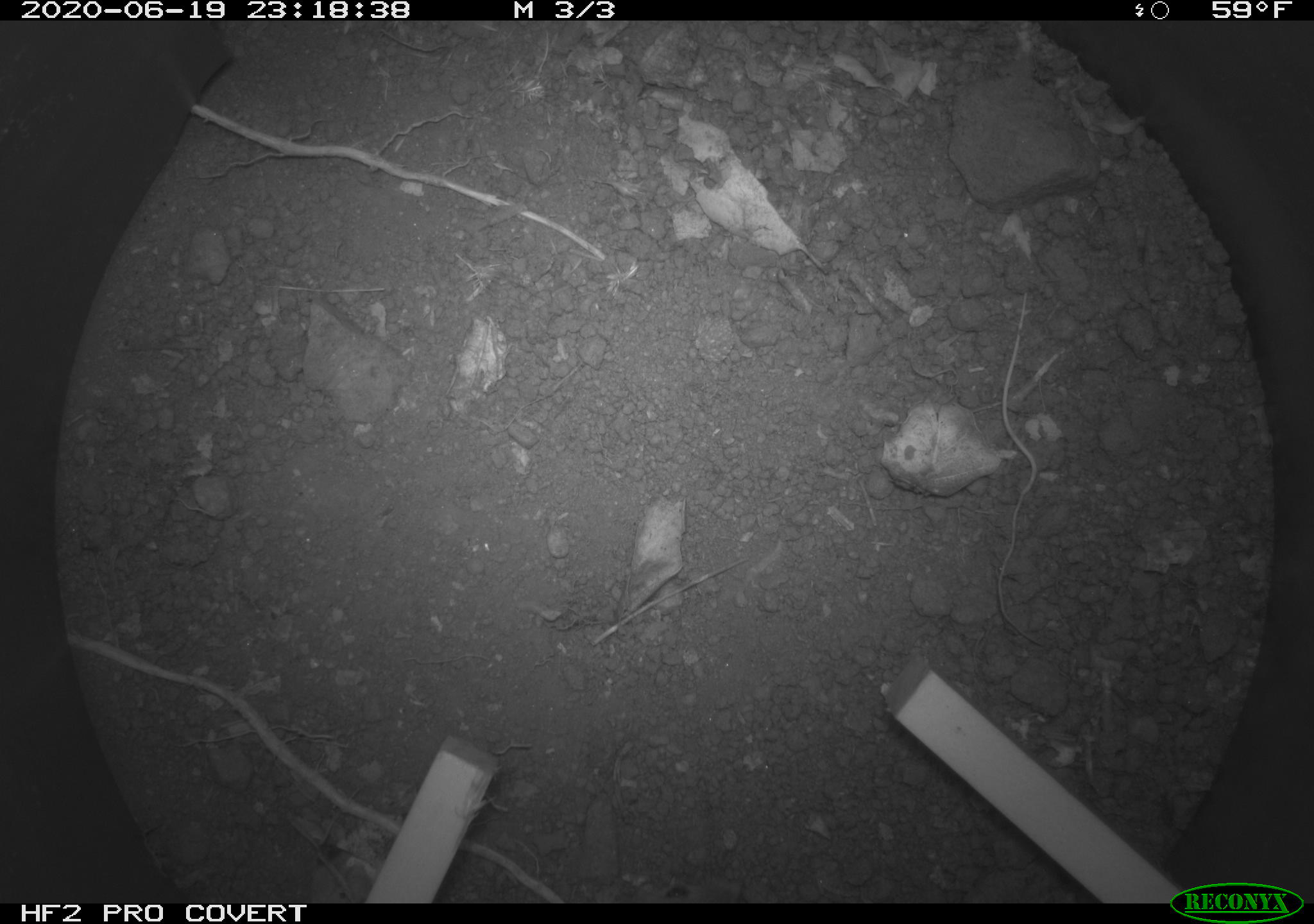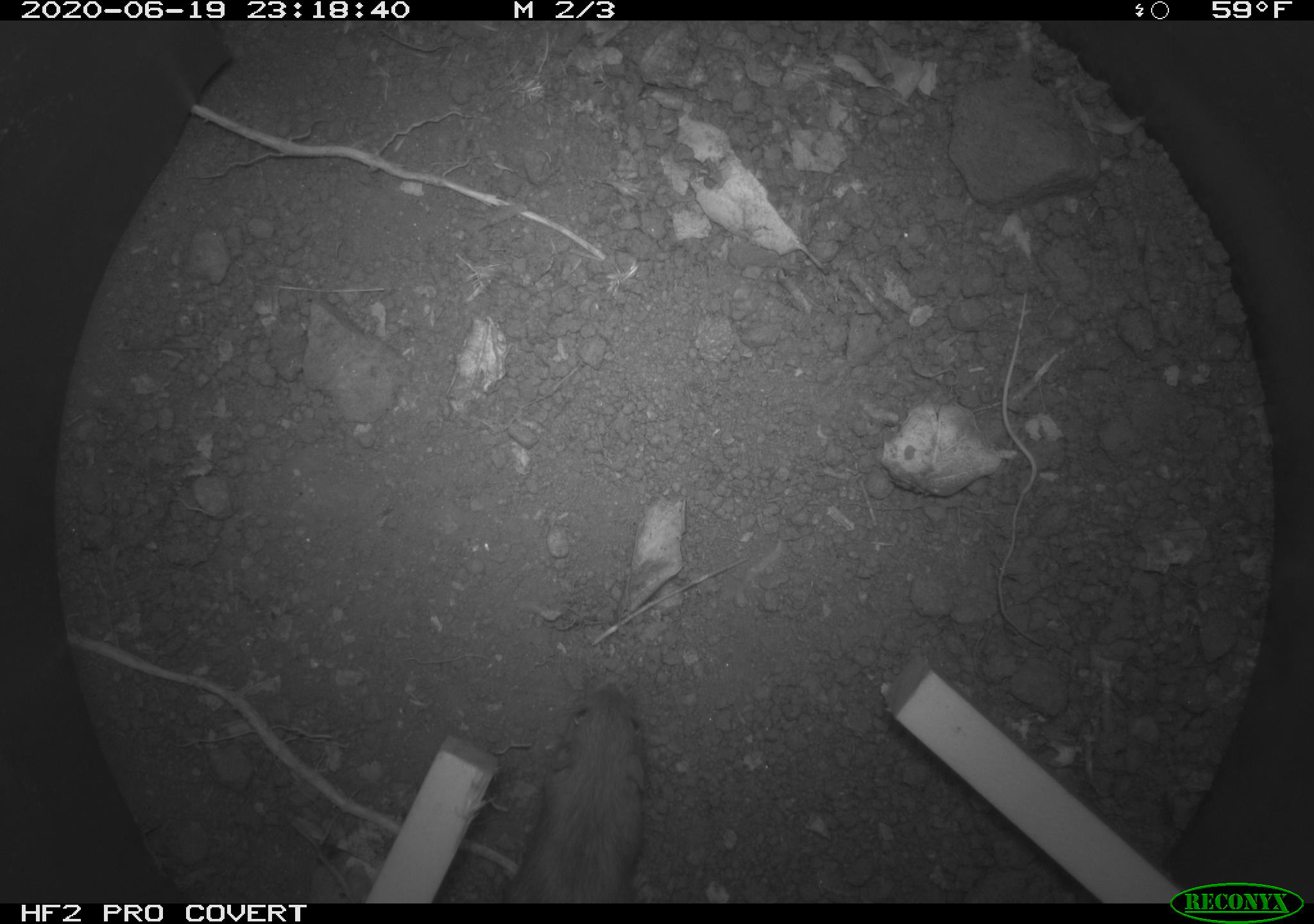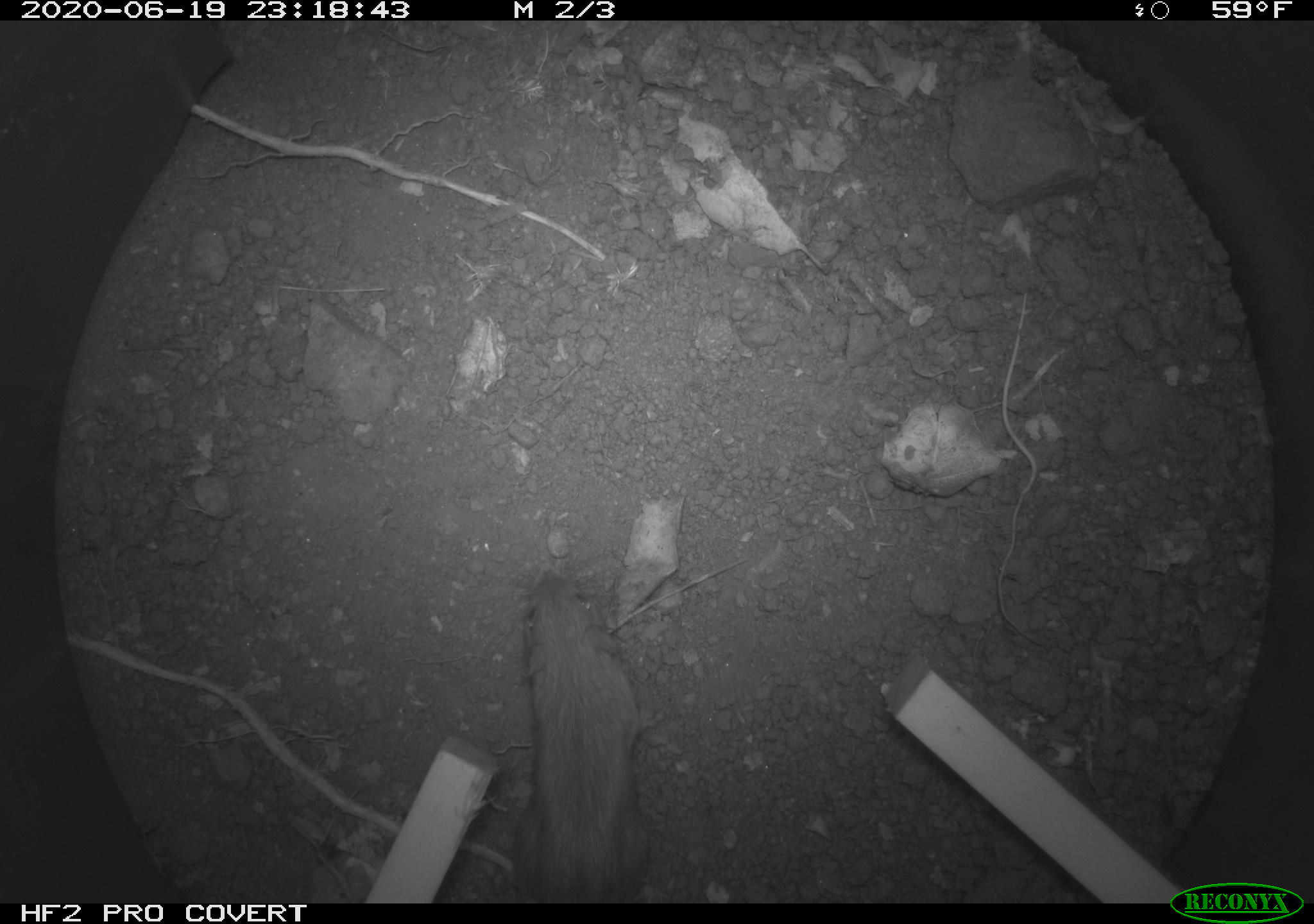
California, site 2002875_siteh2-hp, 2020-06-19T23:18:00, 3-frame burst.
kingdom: Animalia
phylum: Chordata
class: Mammalia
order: Rodentia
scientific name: Rodentia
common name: mouse species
Mouse species (Rodentia).